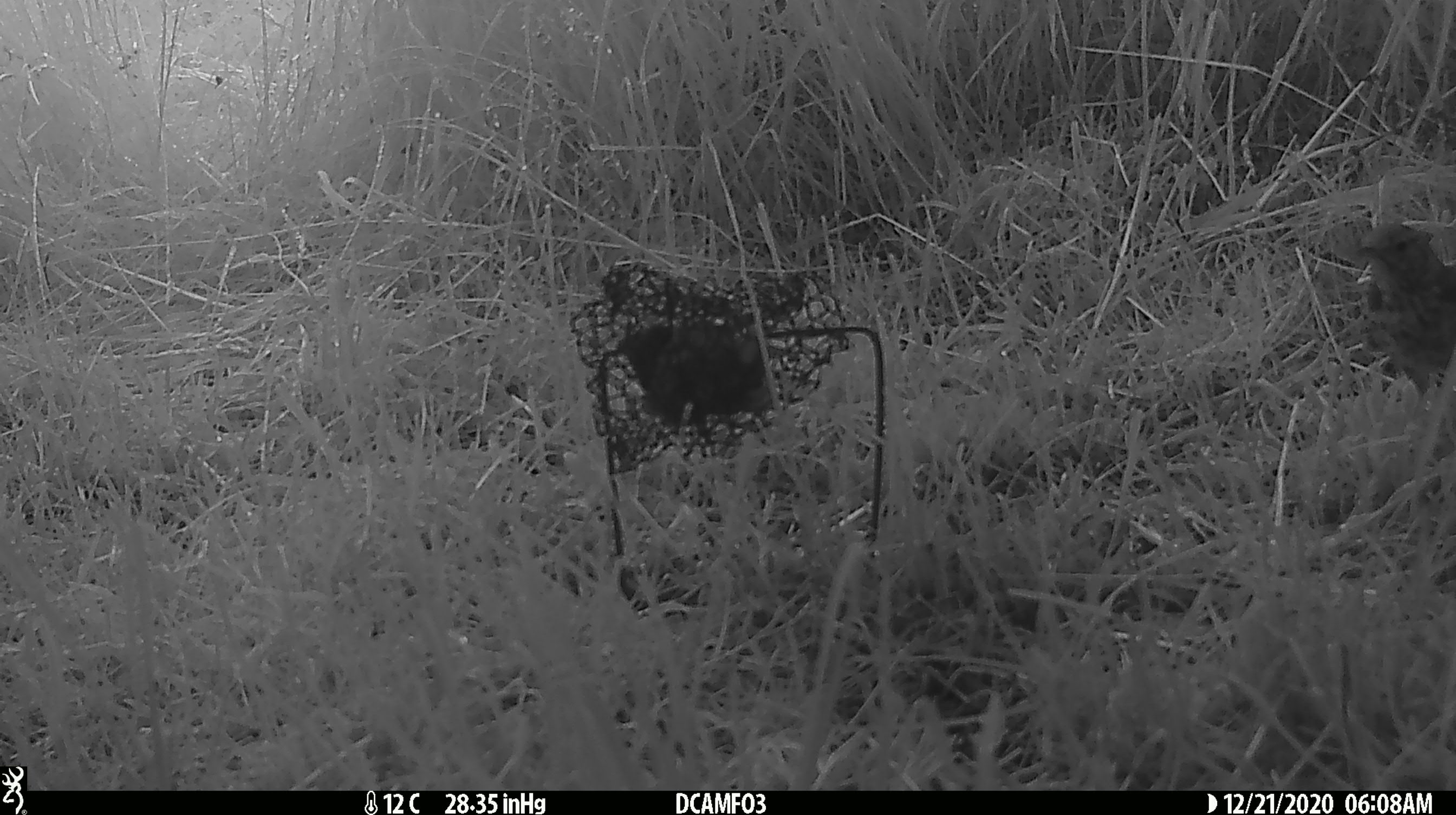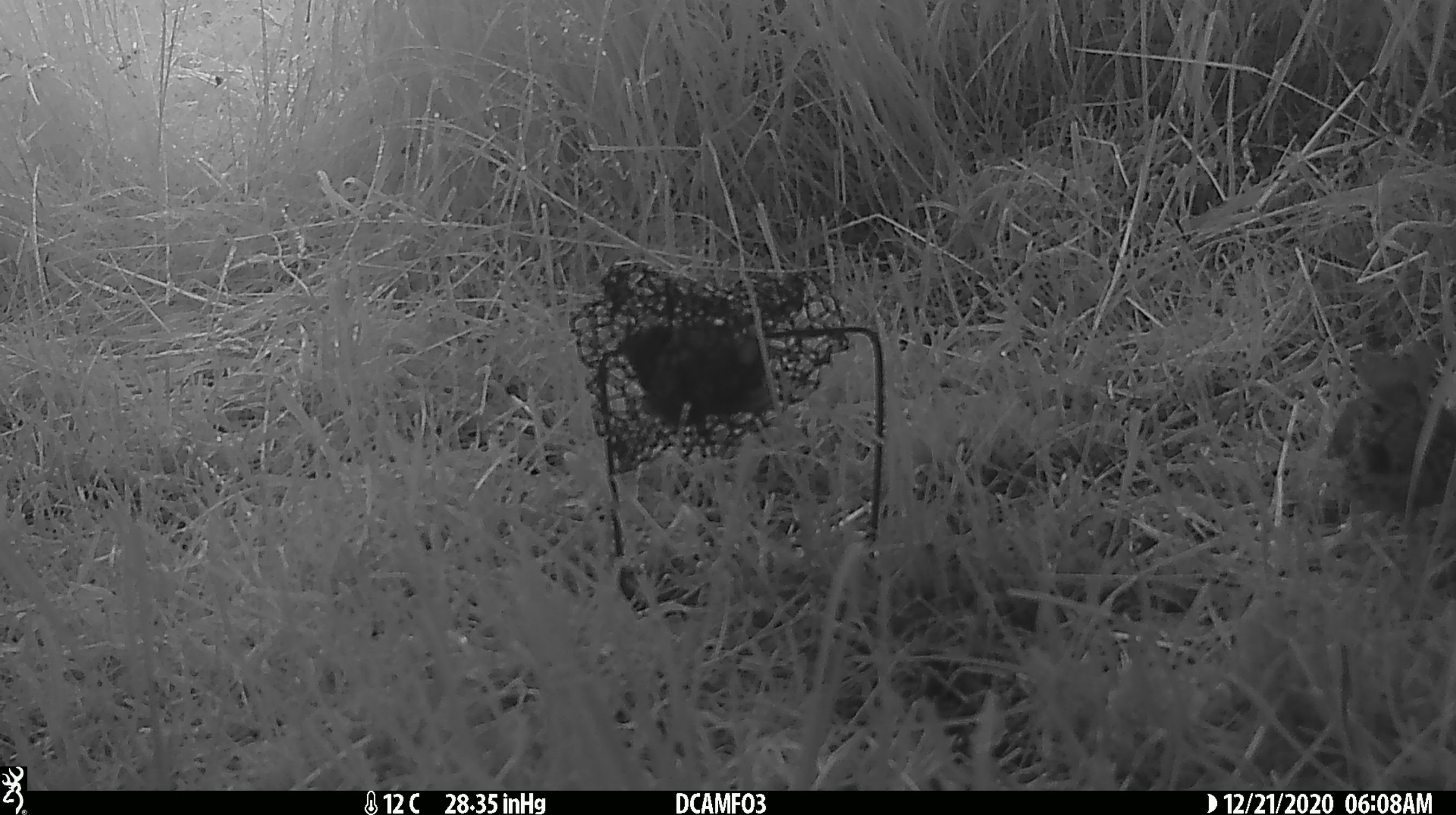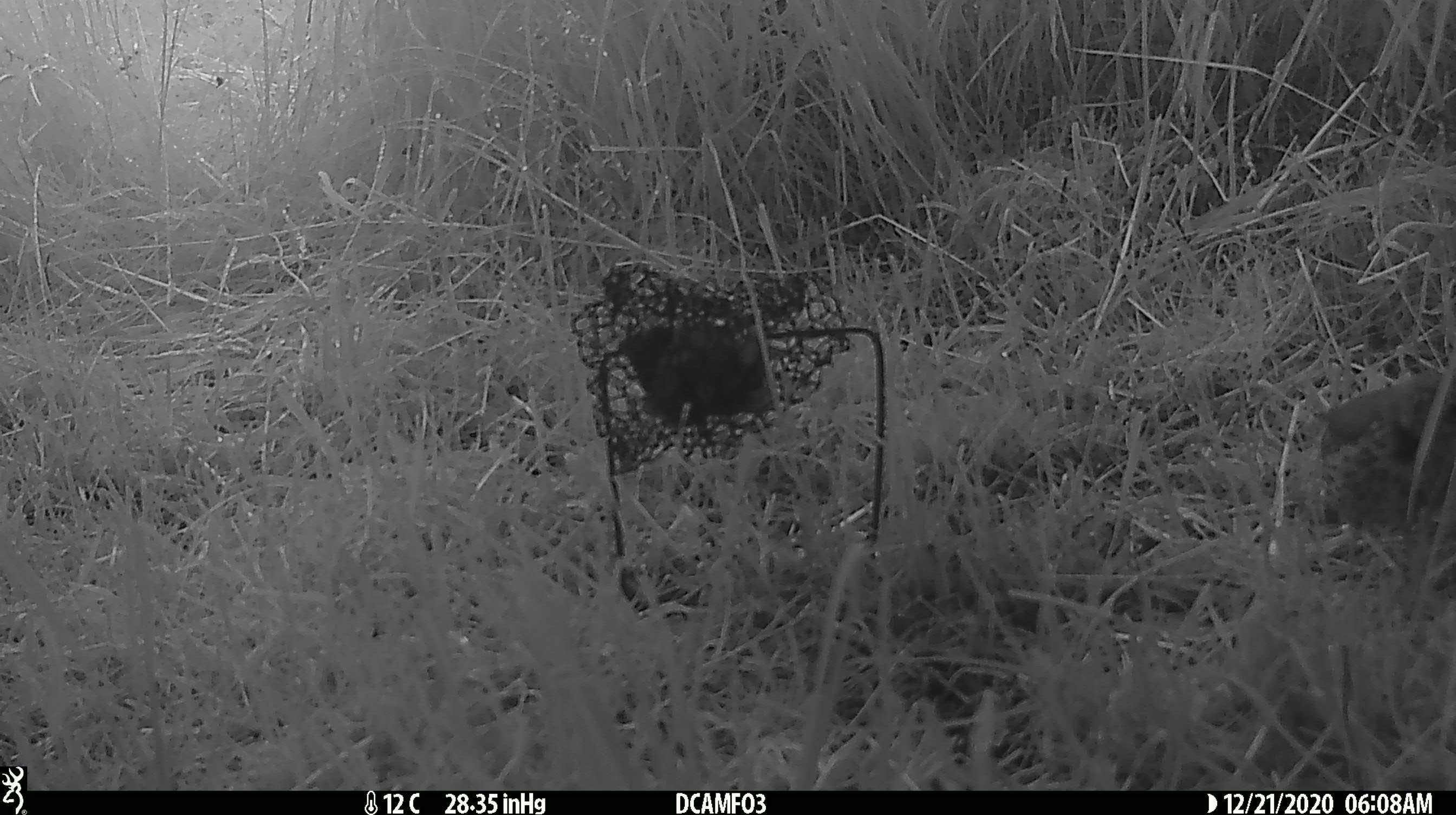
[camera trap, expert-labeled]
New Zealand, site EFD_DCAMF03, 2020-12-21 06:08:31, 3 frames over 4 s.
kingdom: Animalia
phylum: Chordata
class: Aves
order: Passeriformes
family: Turdidae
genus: Turdus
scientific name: Turdus philomelos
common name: song thrush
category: thrush